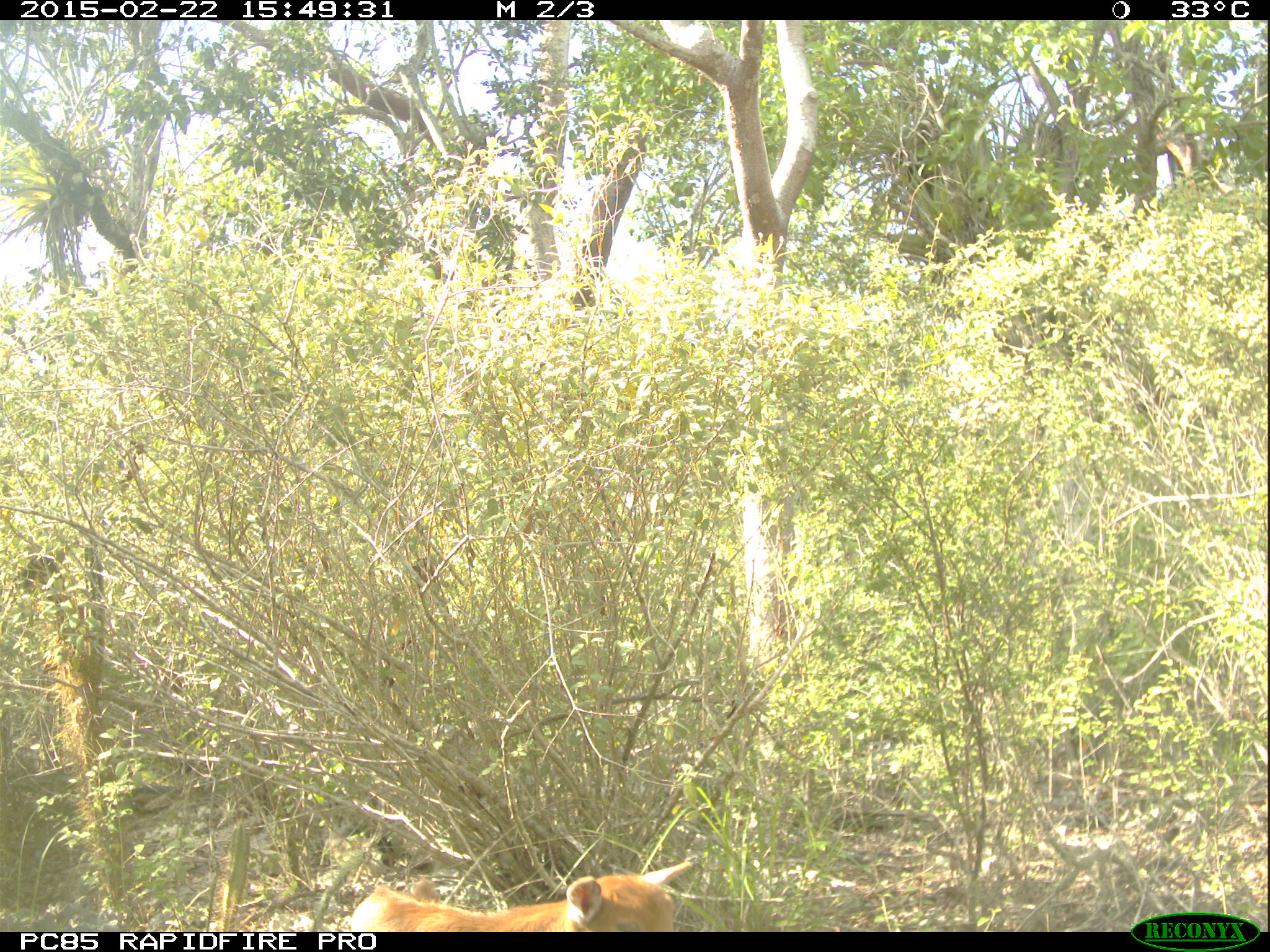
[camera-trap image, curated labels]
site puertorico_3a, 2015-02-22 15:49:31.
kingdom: Animalia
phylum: Chordata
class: Mammalia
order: Artiodactyla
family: Bovidae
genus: Capra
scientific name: Capra hircus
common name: goat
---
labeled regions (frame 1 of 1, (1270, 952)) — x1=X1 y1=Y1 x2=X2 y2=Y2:
goat: x1=349 y1=870 x2=678 y2=935